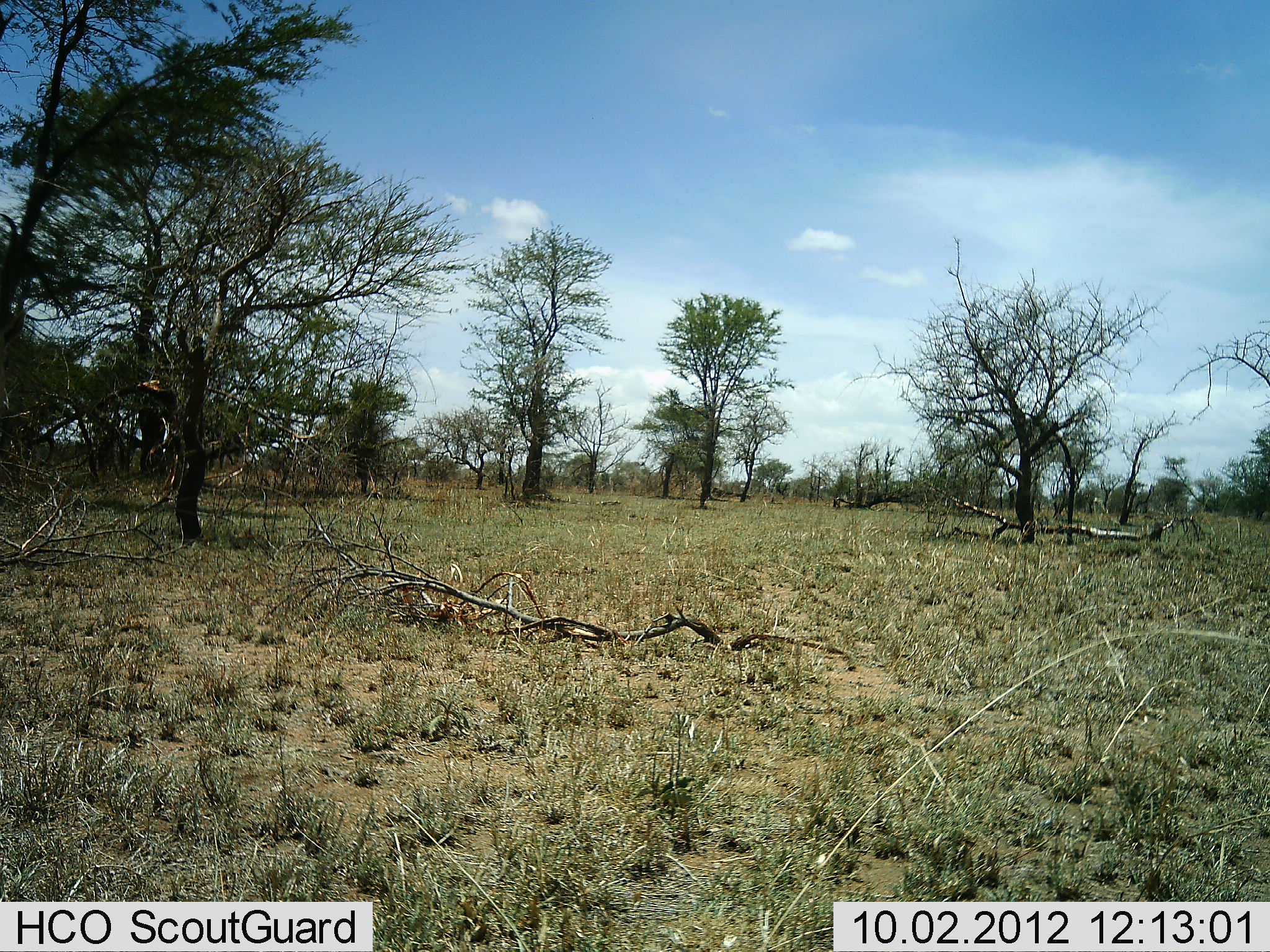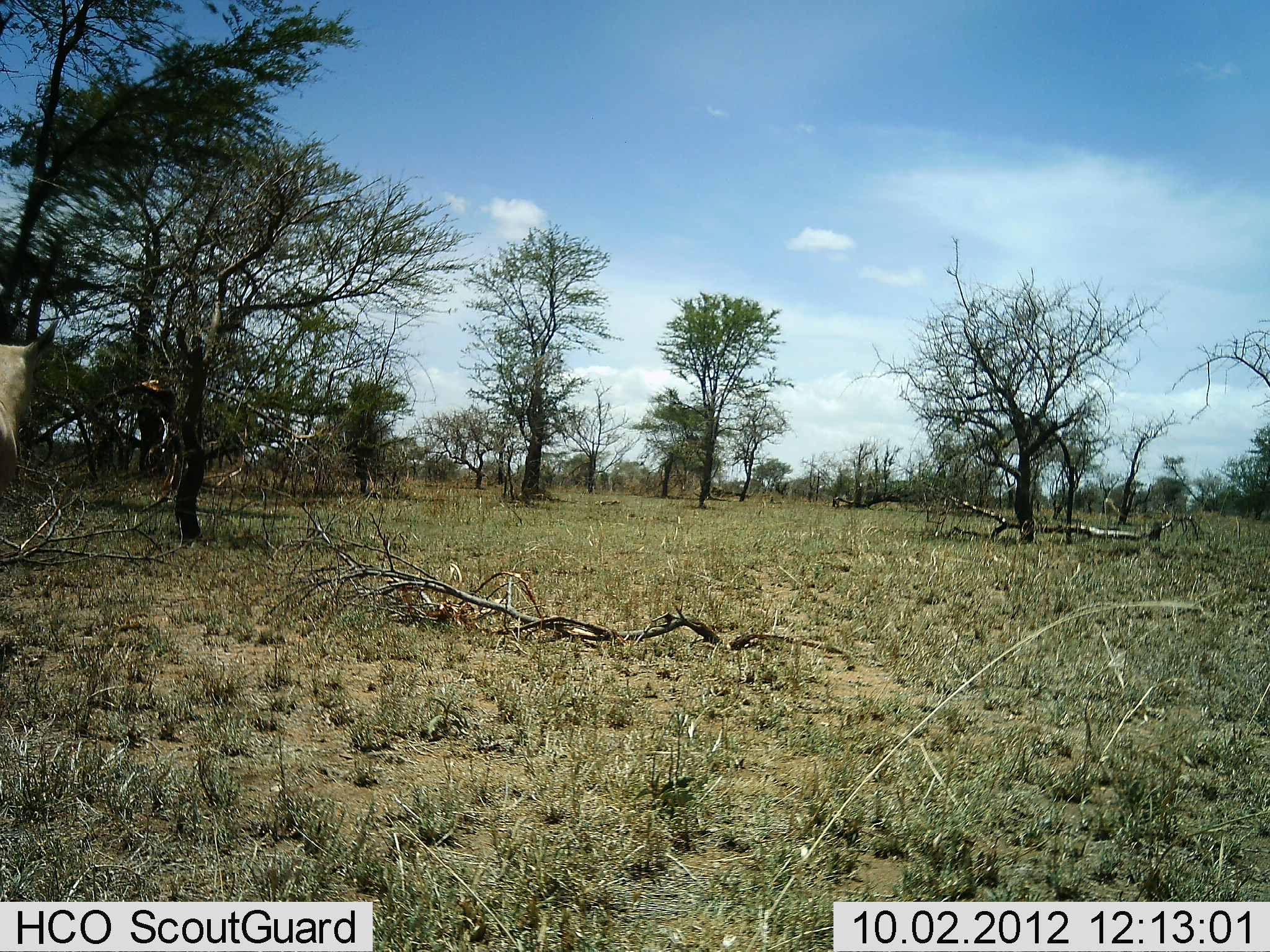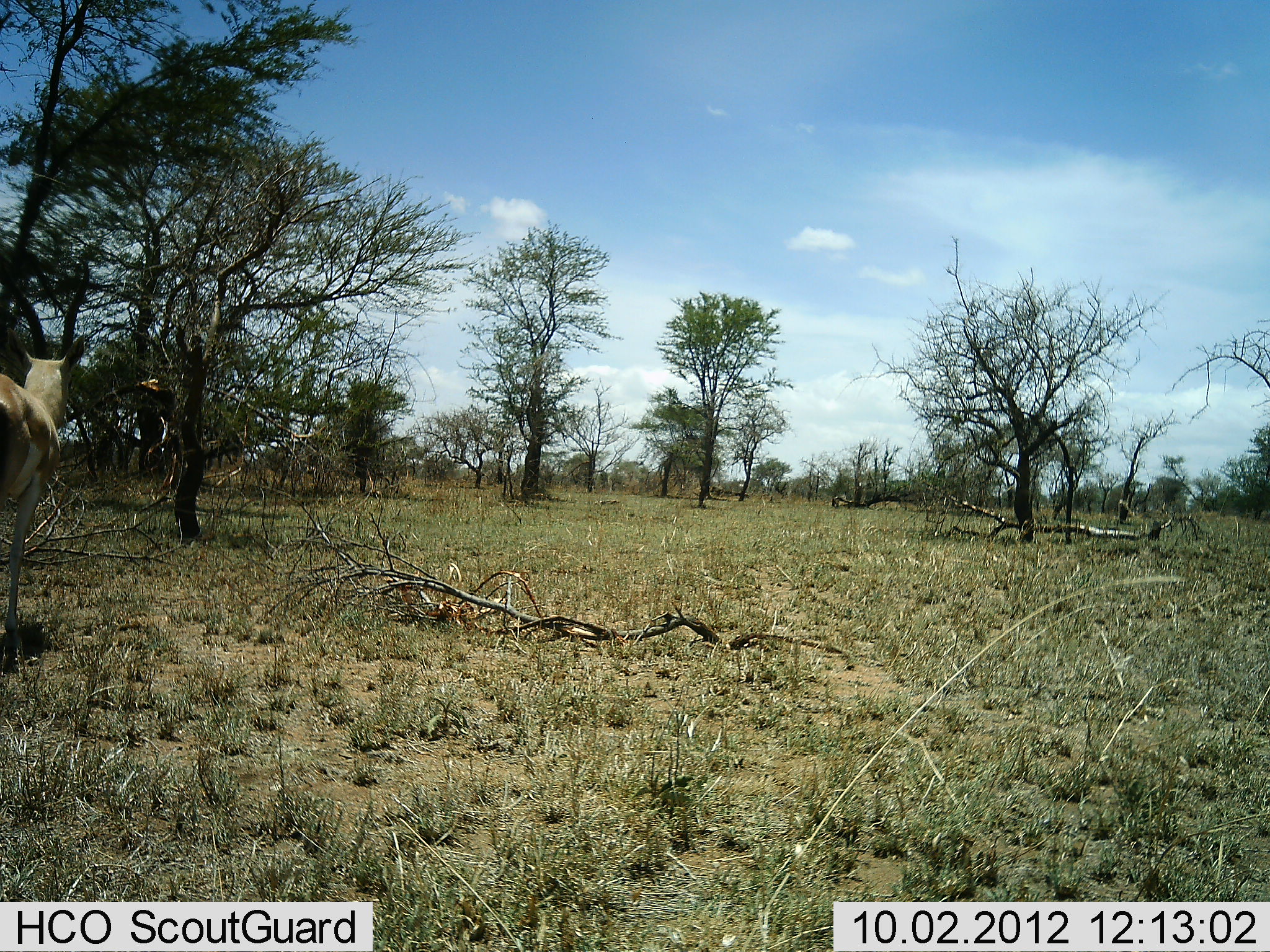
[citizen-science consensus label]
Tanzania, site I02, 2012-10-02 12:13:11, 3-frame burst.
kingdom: Animalia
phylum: Chordata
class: Mammalia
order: Artiodactyla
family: Bovidae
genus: Nanger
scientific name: Nanger granti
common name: grant's gazelle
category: gazellegrants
Gazellegrants (grant's gazelle) (Nanger granti), count 1. Behavior (volunteer vote fractions): standing 20%, resting 0%, moving 80%, interacting 0%. Young present (vote fraction): 0%. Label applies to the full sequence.